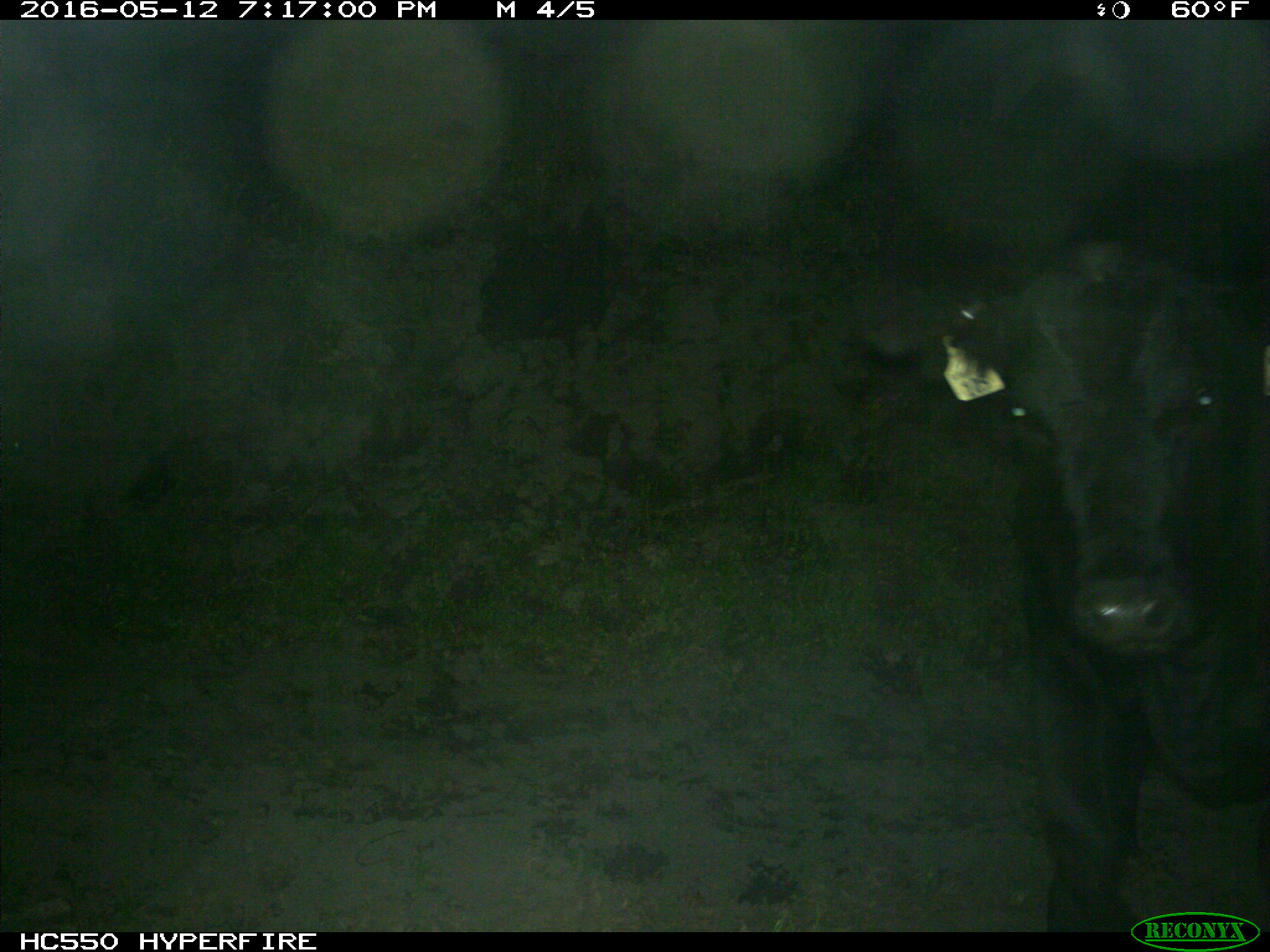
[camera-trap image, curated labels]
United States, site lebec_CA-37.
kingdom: Animalia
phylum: Chordata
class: Mammalia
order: Artiodactyla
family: Bovidae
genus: Bos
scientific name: Bos taurus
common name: domestic cow